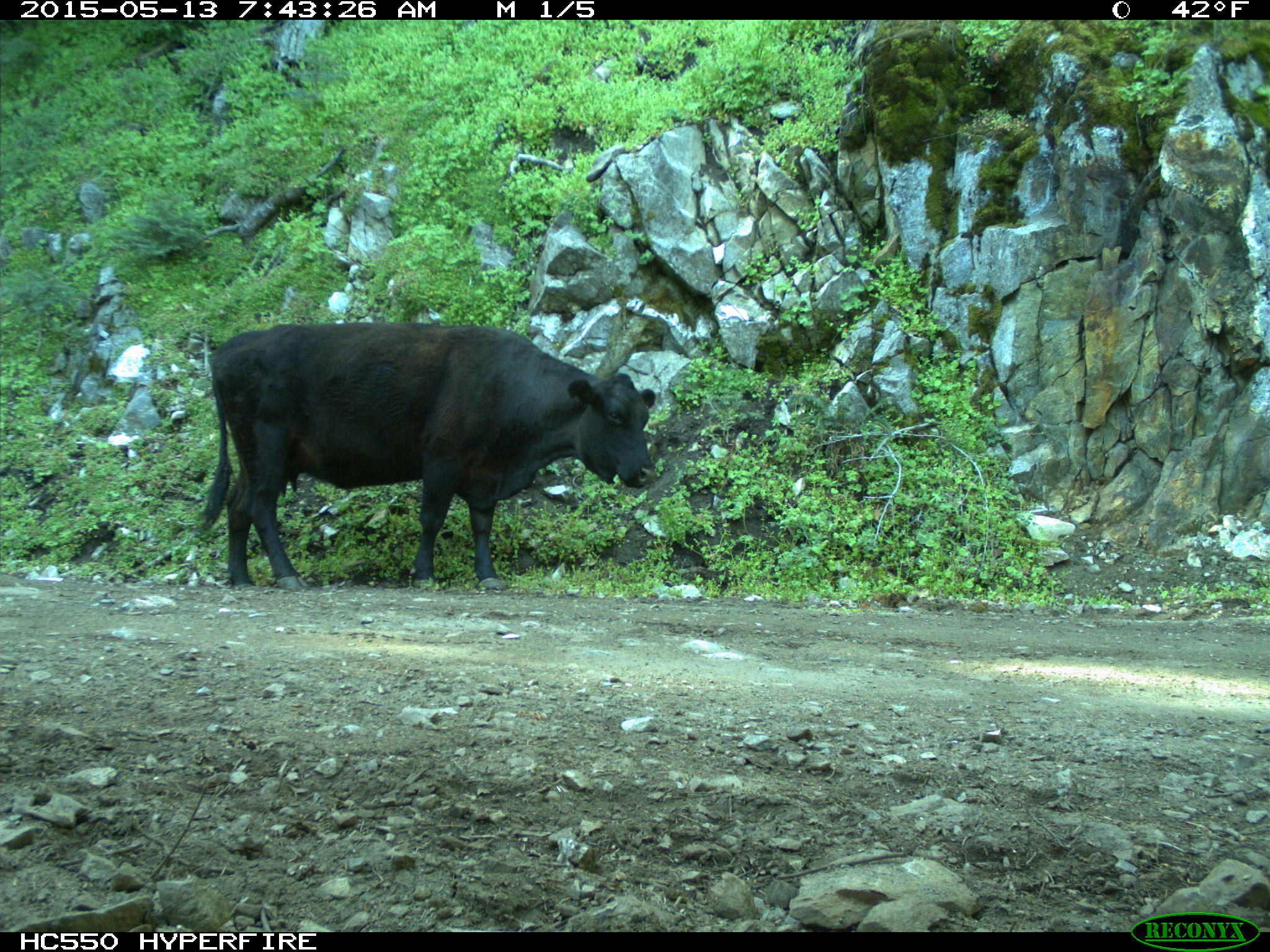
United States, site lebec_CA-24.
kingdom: Animalia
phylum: Chordata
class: Mammalia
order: Artiodactyla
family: Bovidae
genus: Bos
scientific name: Bos taurus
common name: domestic cow